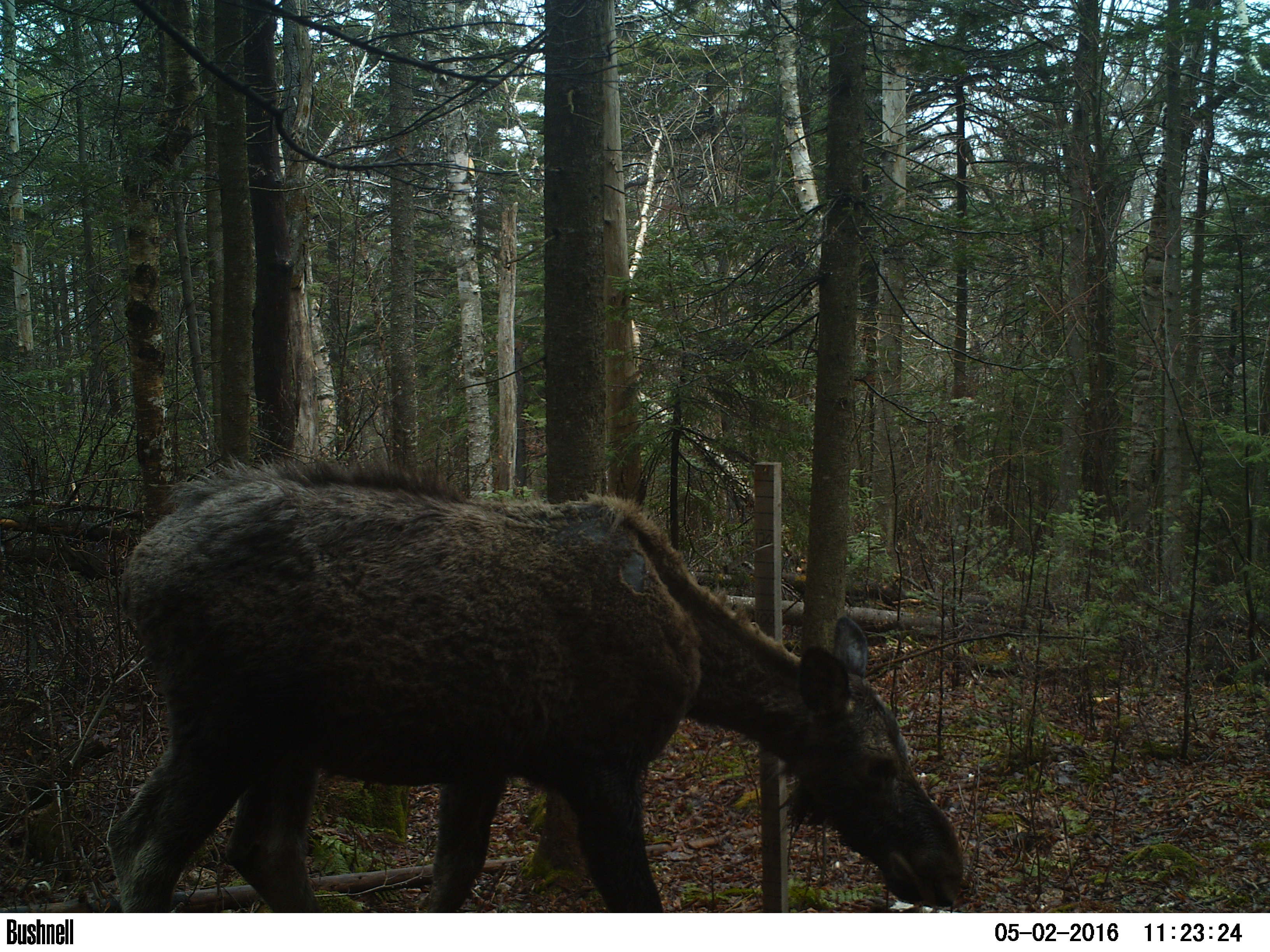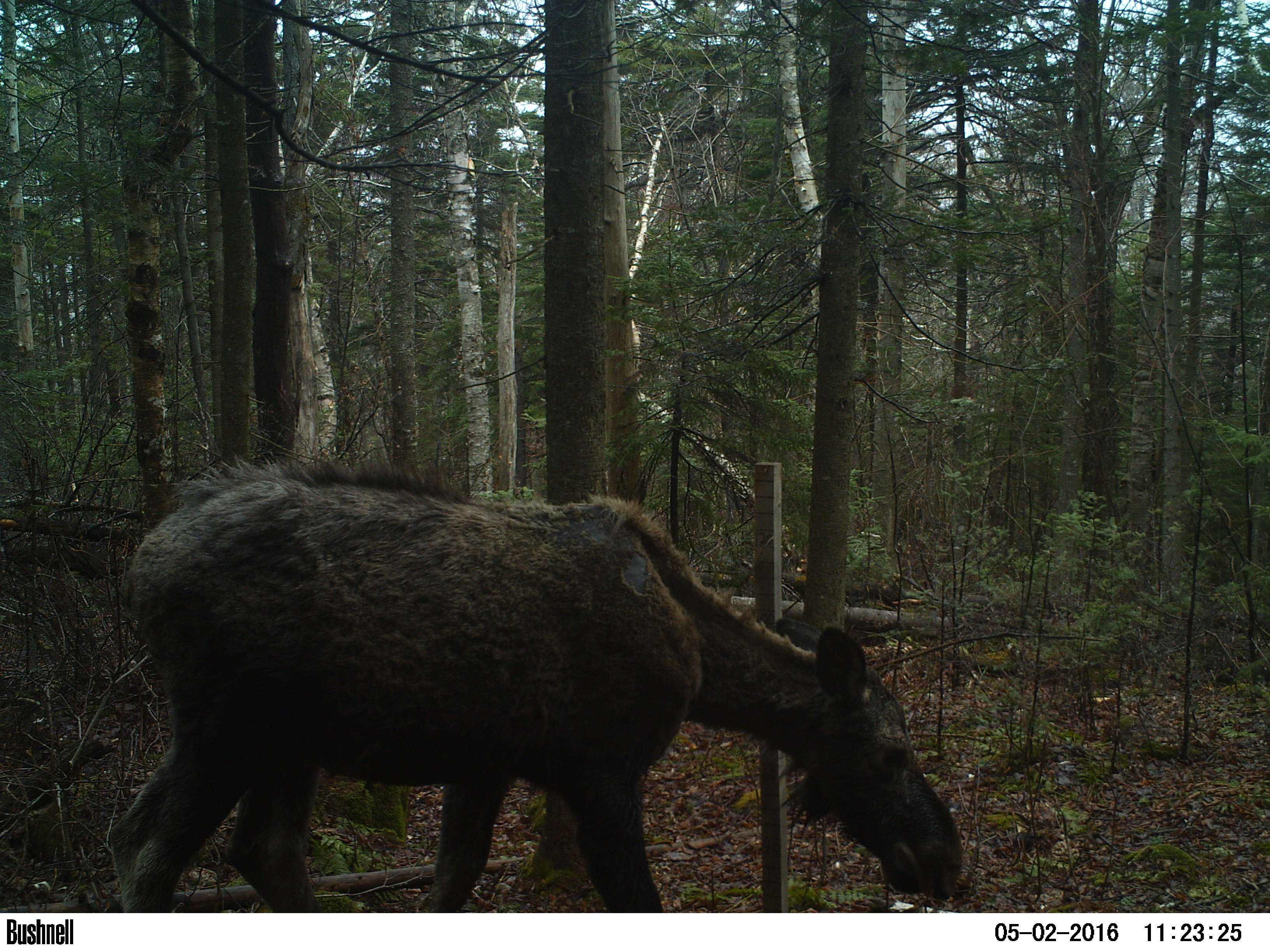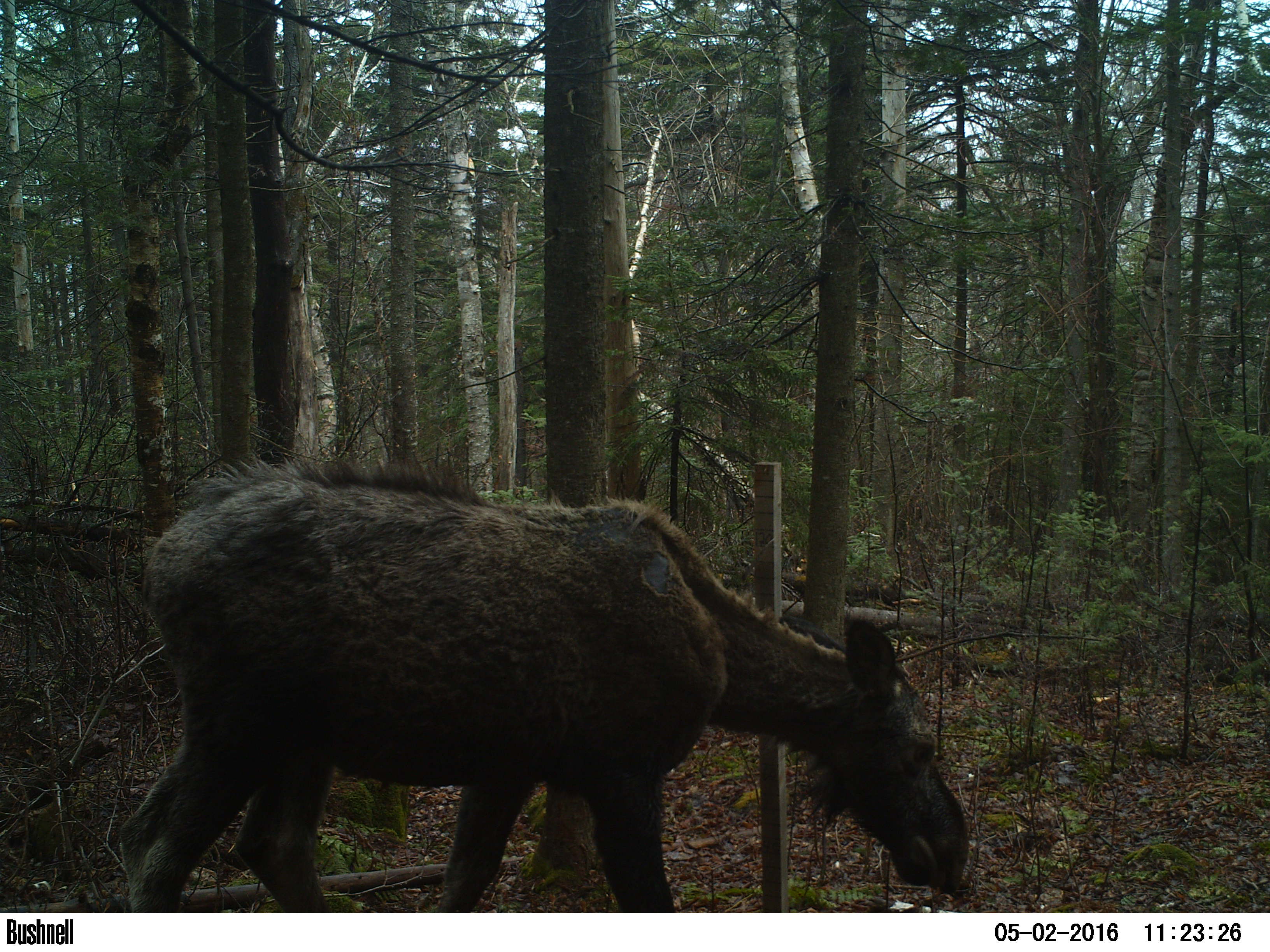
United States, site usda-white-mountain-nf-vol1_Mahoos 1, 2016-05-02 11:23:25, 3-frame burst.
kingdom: Animalia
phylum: Chordata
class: Mammalia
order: Artiodactyla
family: Cervidae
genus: Alces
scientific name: Alces alces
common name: moose